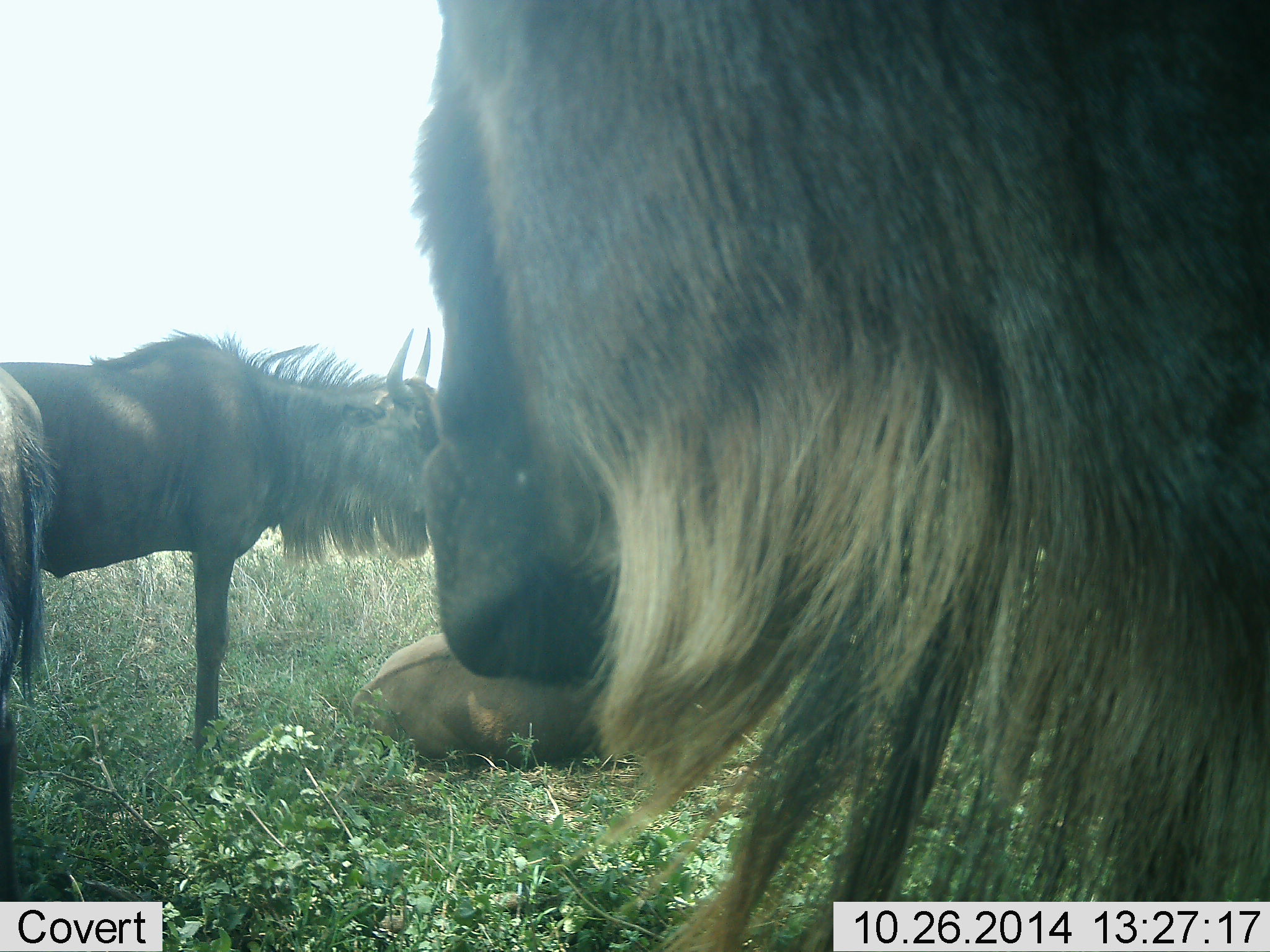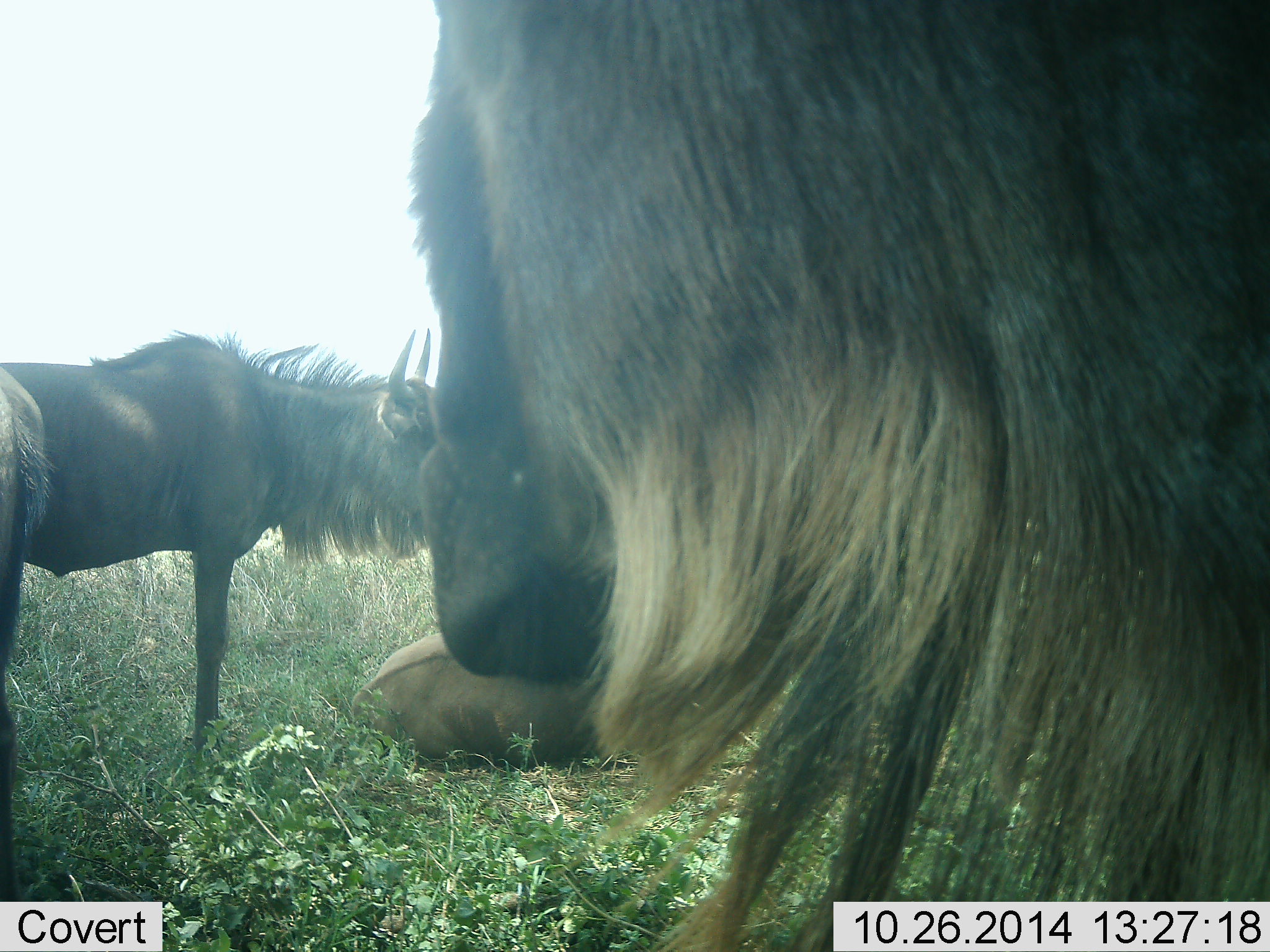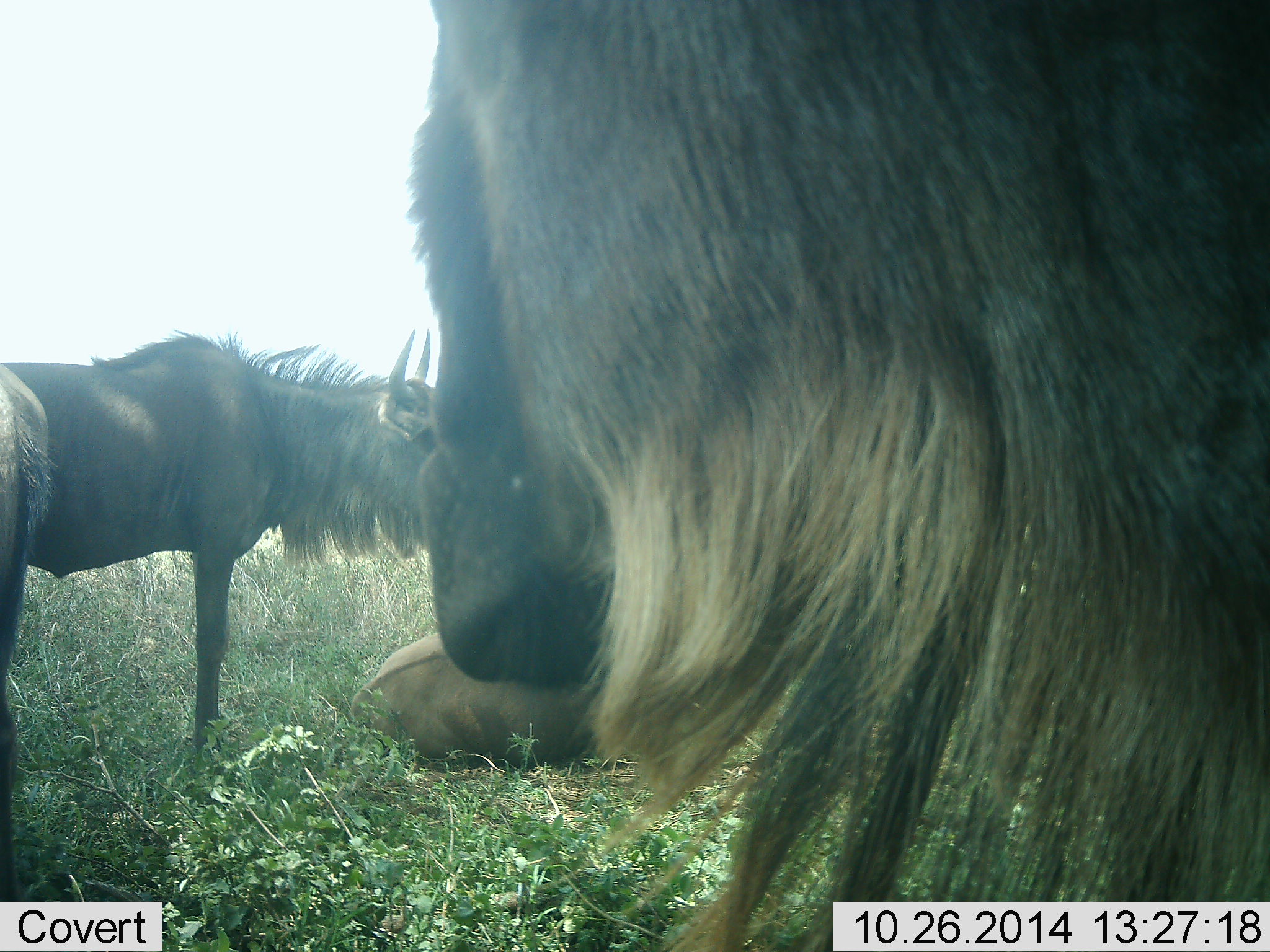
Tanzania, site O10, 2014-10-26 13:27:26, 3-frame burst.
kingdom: Animalia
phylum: Chordata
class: Mammalia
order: Artiodactyla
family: Bovidae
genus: Connochaetes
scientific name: Connochaetes taurinus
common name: blue wildebeest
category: wildebeest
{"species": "wildebeest (blue wildebeest) (Connochaetes taurinus)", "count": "3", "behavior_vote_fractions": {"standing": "70%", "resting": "90%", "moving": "0%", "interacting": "0%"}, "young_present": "0%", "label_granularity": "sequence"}